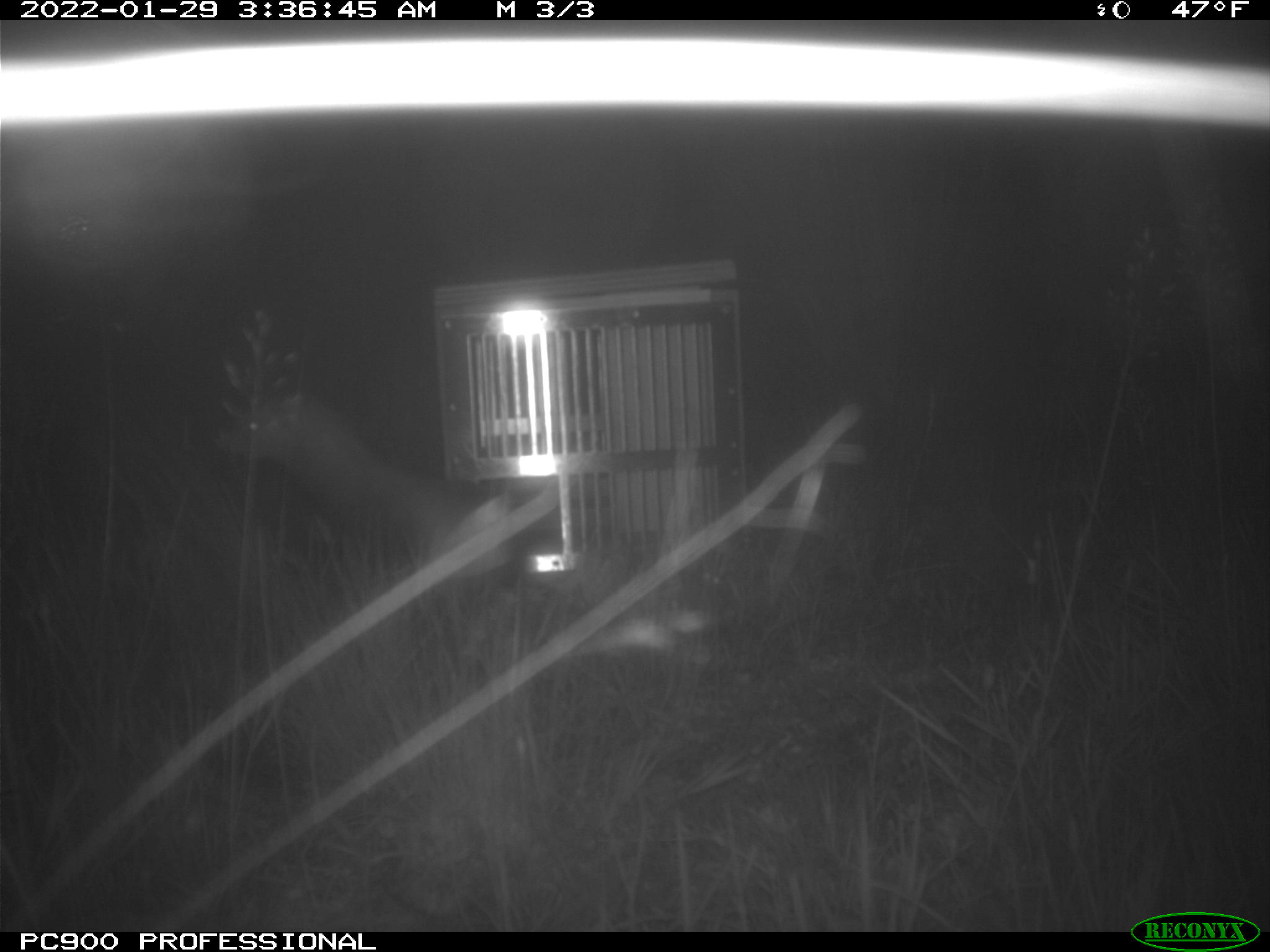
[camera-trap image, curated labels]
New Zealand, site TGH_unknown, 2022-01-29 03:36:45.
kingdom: Animalia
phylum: Chordata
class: Mammalia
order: Carnivora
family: Mustelidae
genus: Mustela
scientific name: Mustela furo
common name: ferret